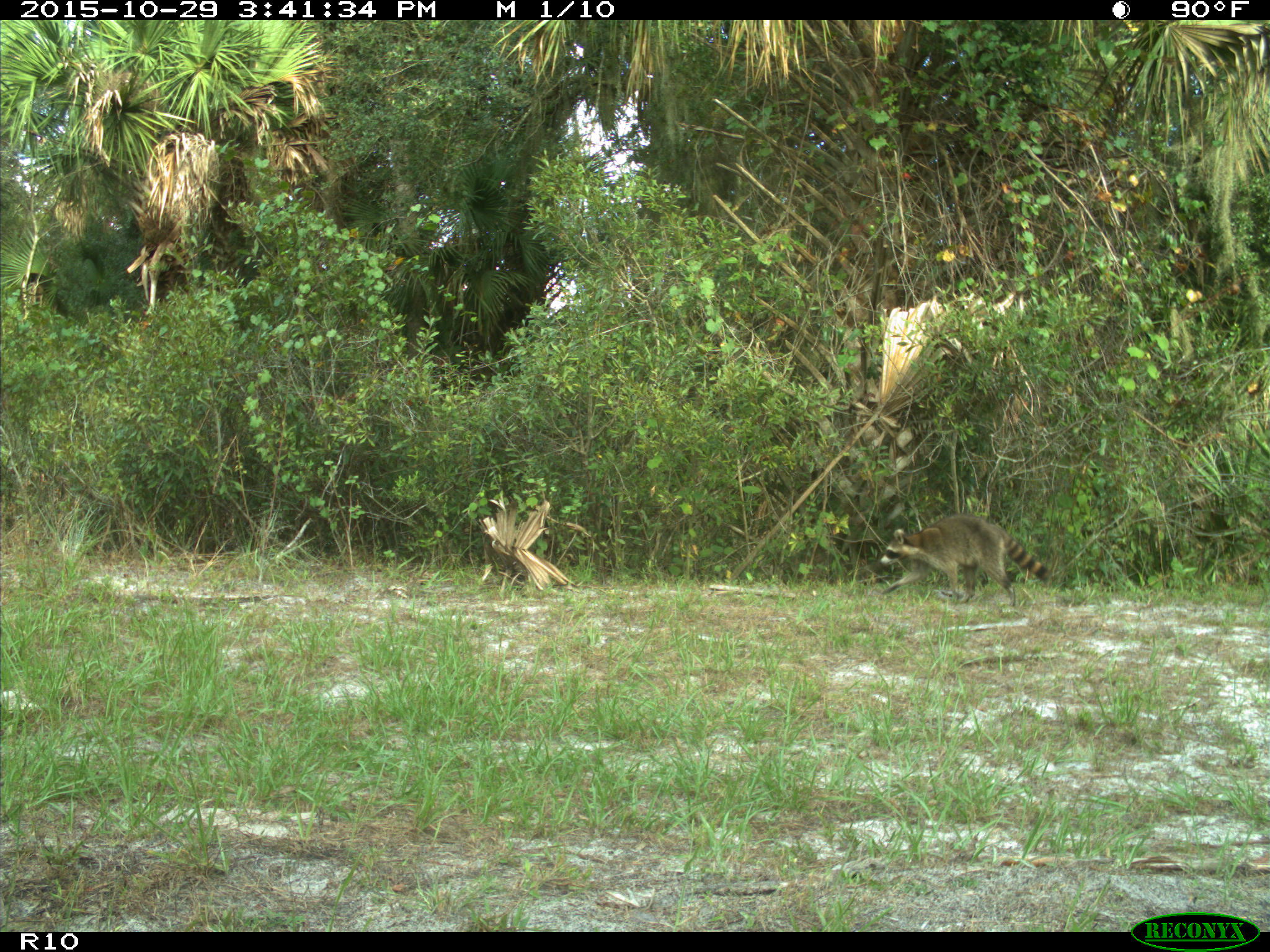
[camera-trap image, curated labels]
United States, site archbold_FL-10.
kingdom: Animalia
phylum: Chordata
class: Mammalia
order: Carnivora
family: Procyonidae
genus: Procyon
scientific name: Procyon lotor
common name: common raccoon